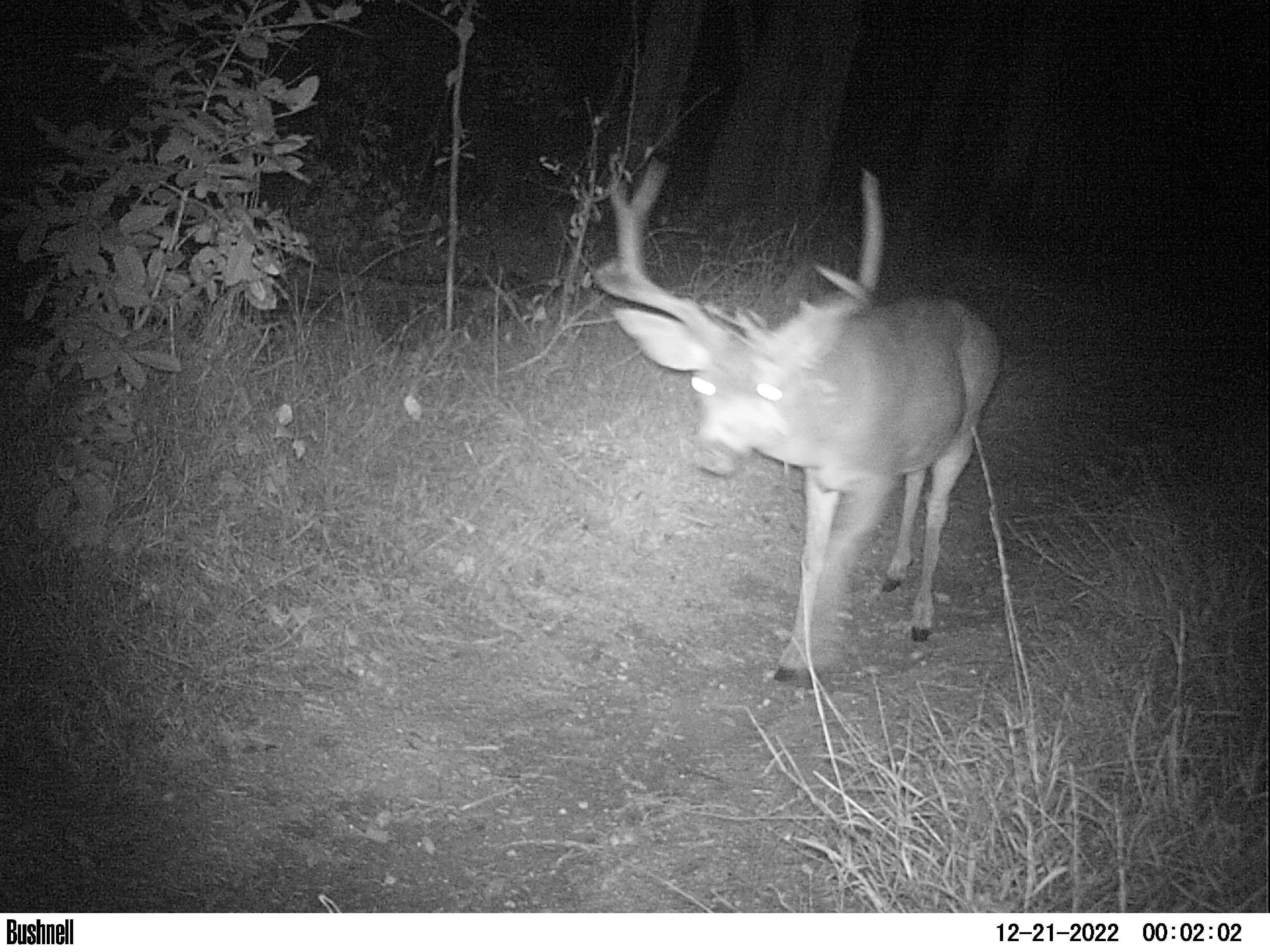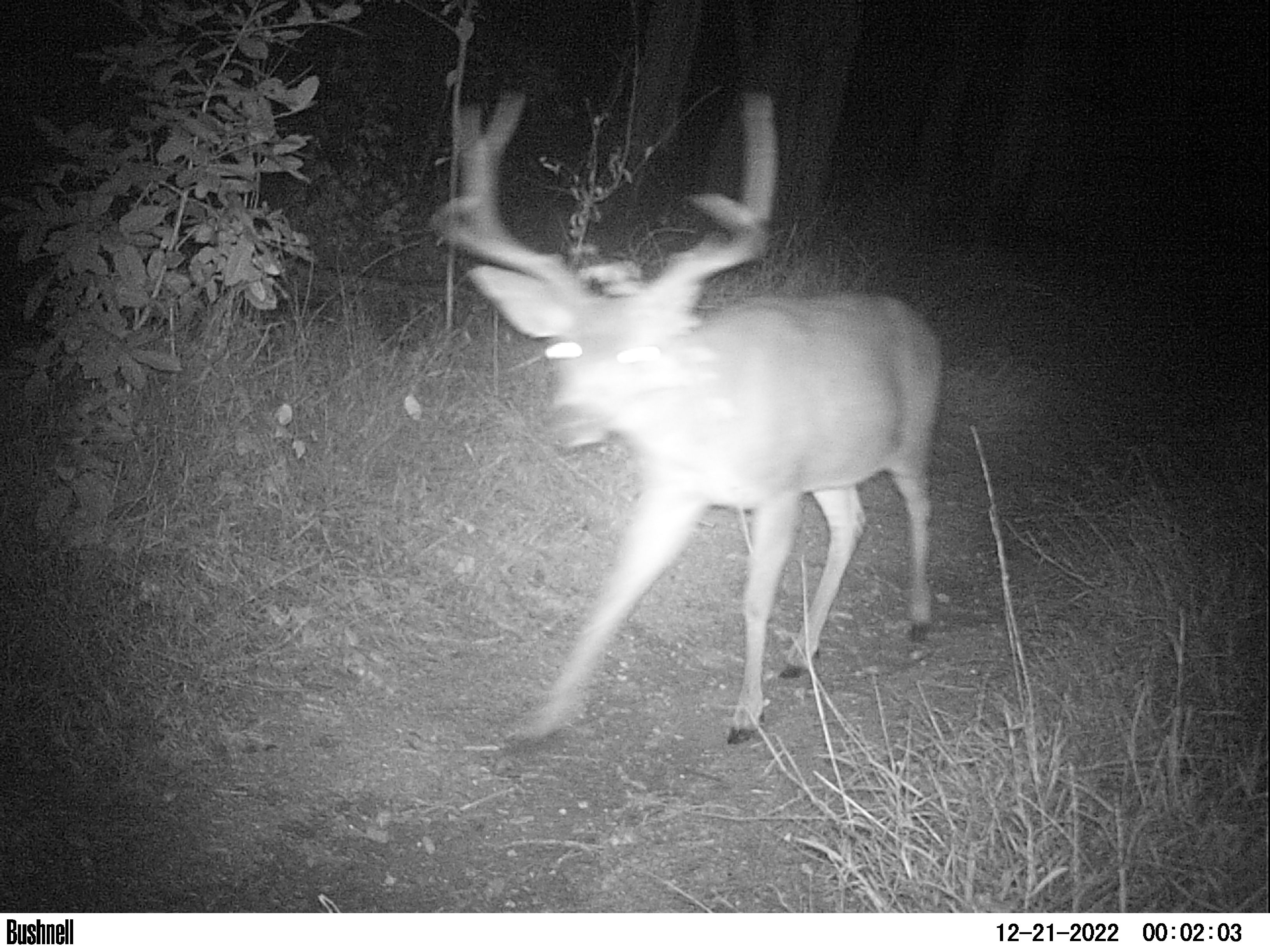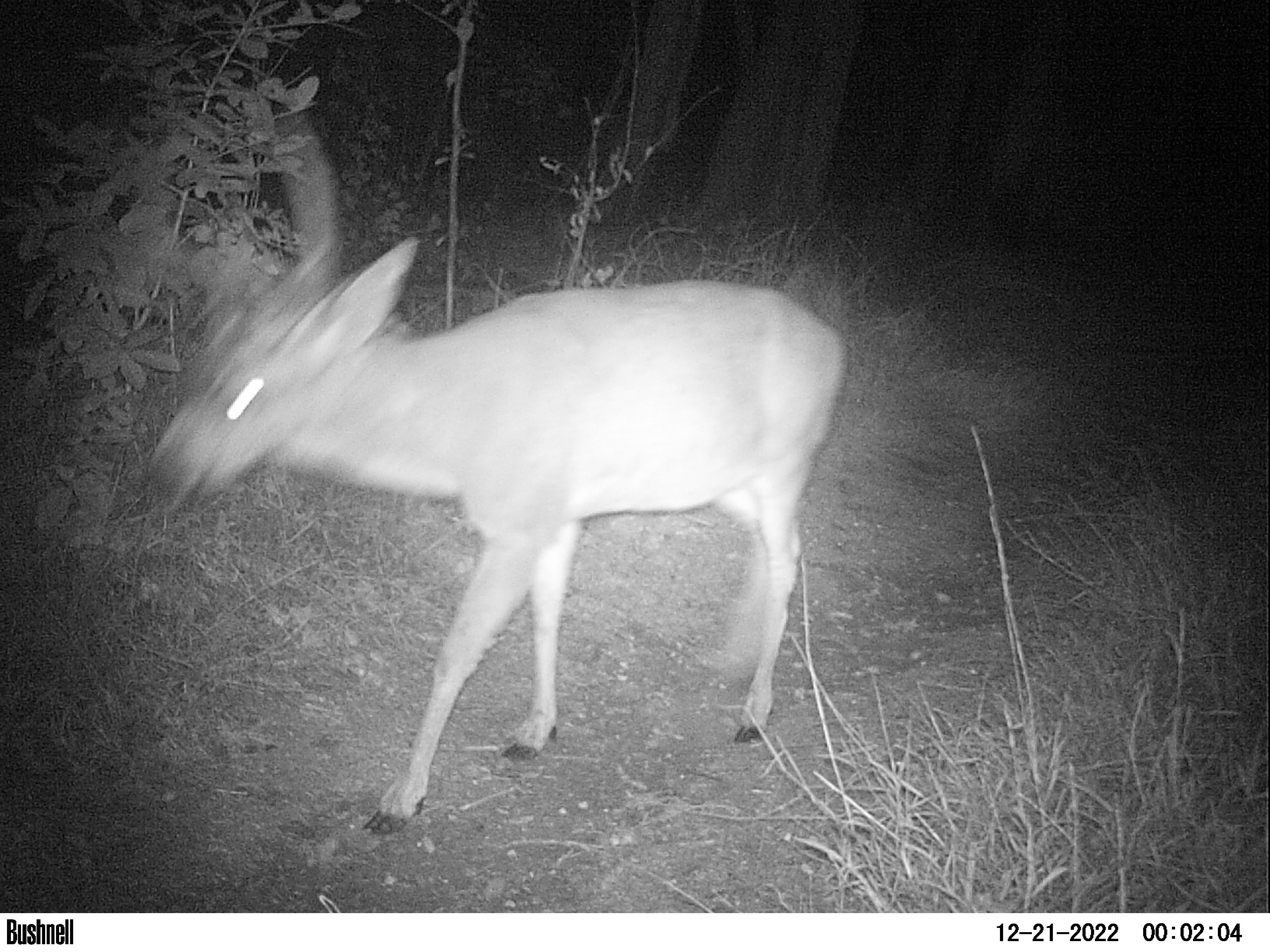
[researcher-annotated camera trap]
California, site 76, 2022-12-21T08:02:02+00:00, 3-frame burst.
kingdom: Animalia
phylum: Chordata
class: Mammalia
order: Artiodactyla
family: Cervidae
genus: Odocoileus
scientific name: Odocoileus hemionus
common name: mule deer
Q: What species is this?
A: Mule deer (Odocoileus hemionus).